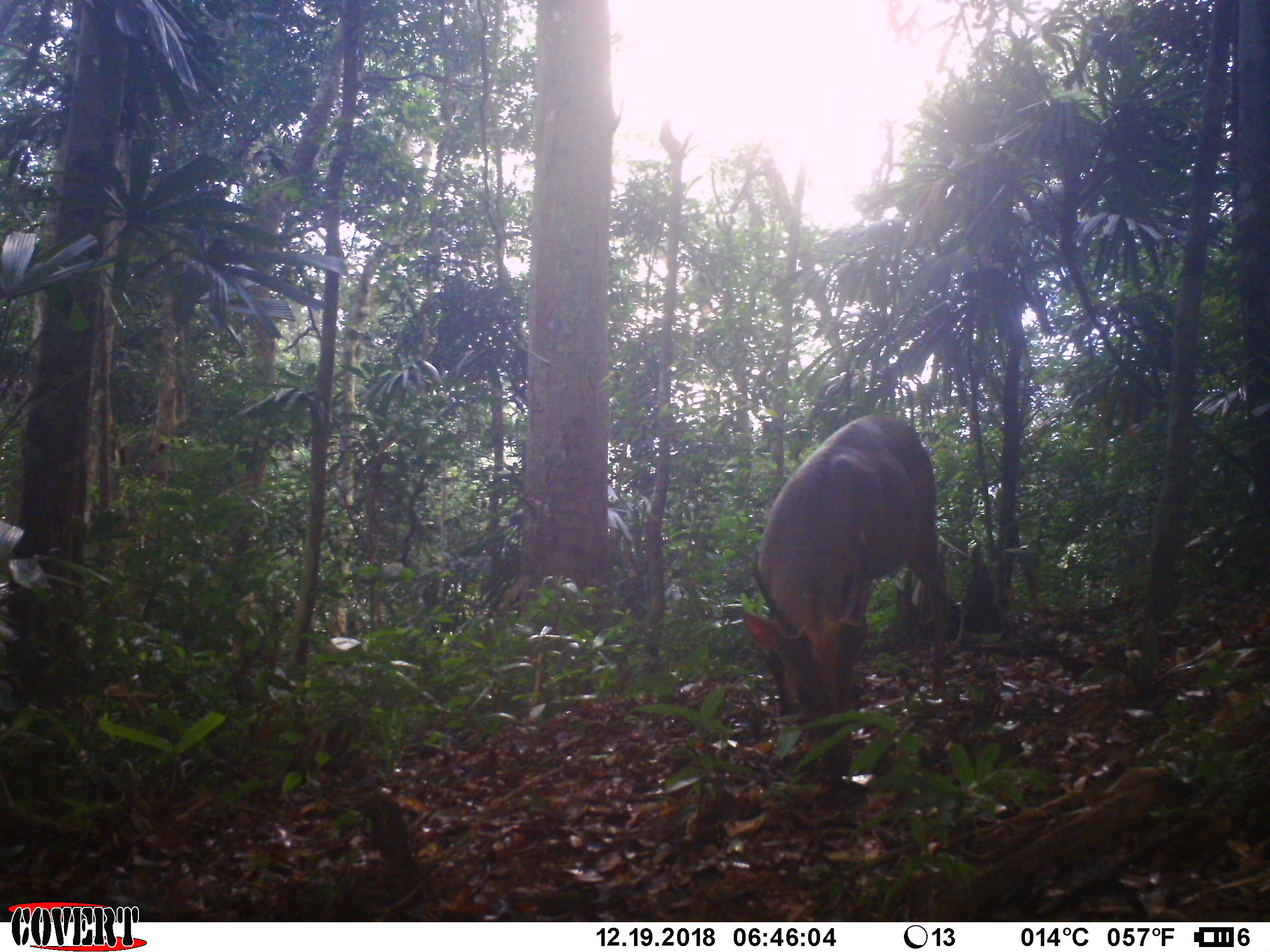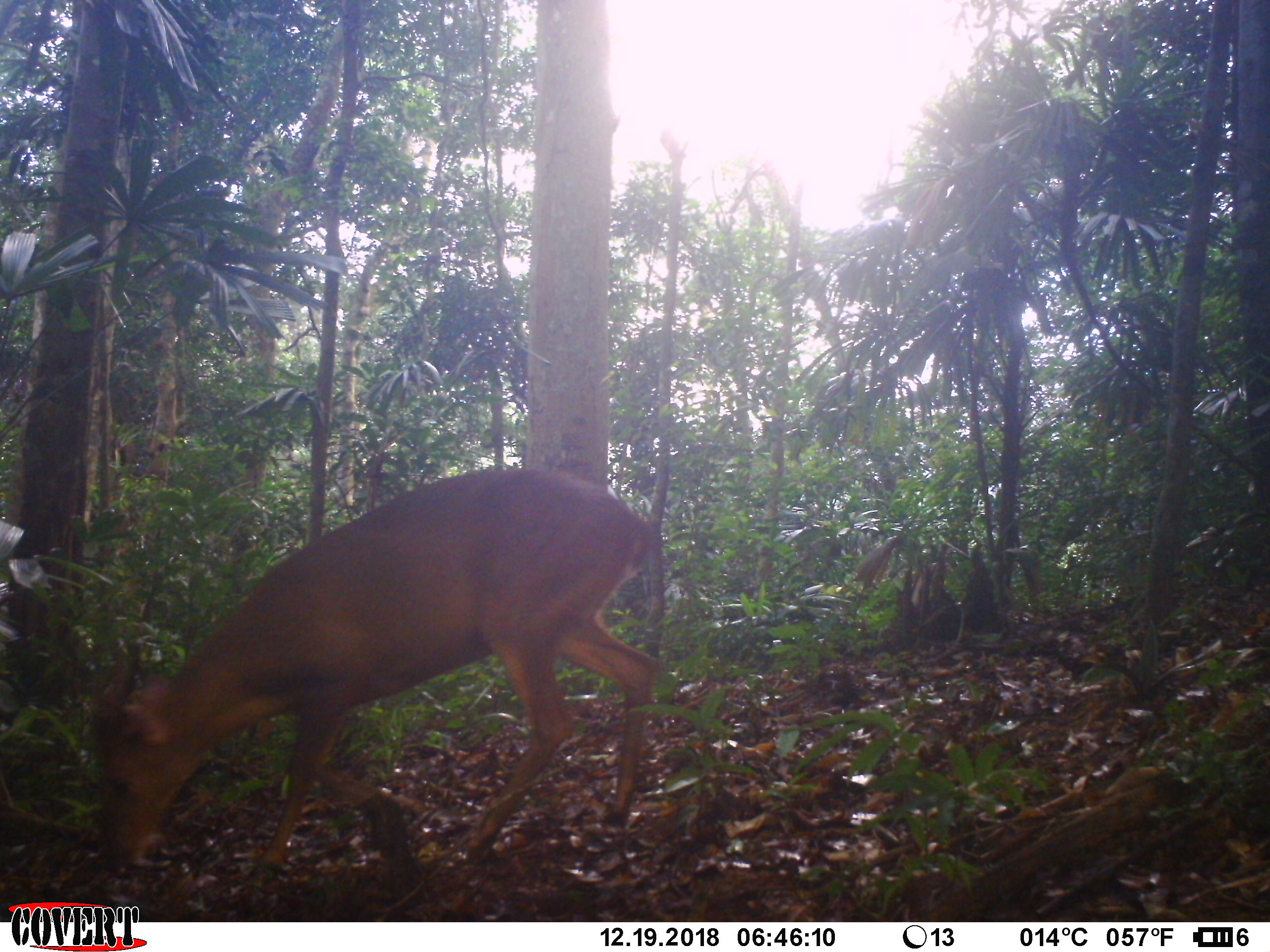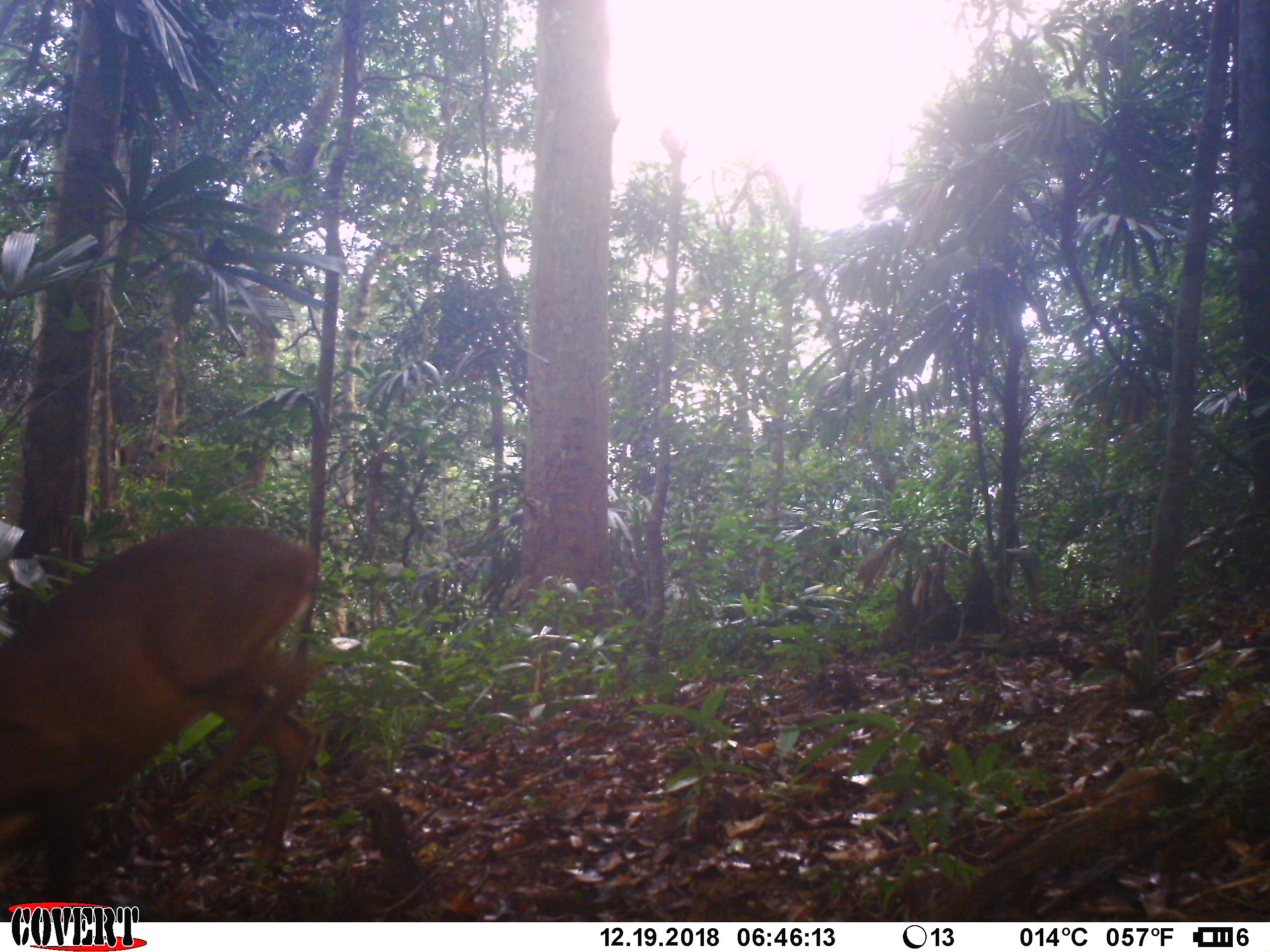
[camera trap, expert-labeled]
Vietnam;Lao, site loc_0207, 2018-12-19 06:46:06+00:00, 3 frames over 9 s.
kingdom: Animalia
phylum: Chordata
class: Mammalia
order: Artiodactyla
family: Cervidae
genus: Muntiacus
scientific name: Muntiacus vuquangensis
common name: large-antlered muntjac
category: large antlered muntjac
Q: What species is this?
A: Large antlered muntjac (large-antlered muntjac) (Muntiacus vuquangensis).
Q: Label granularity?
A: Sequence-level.